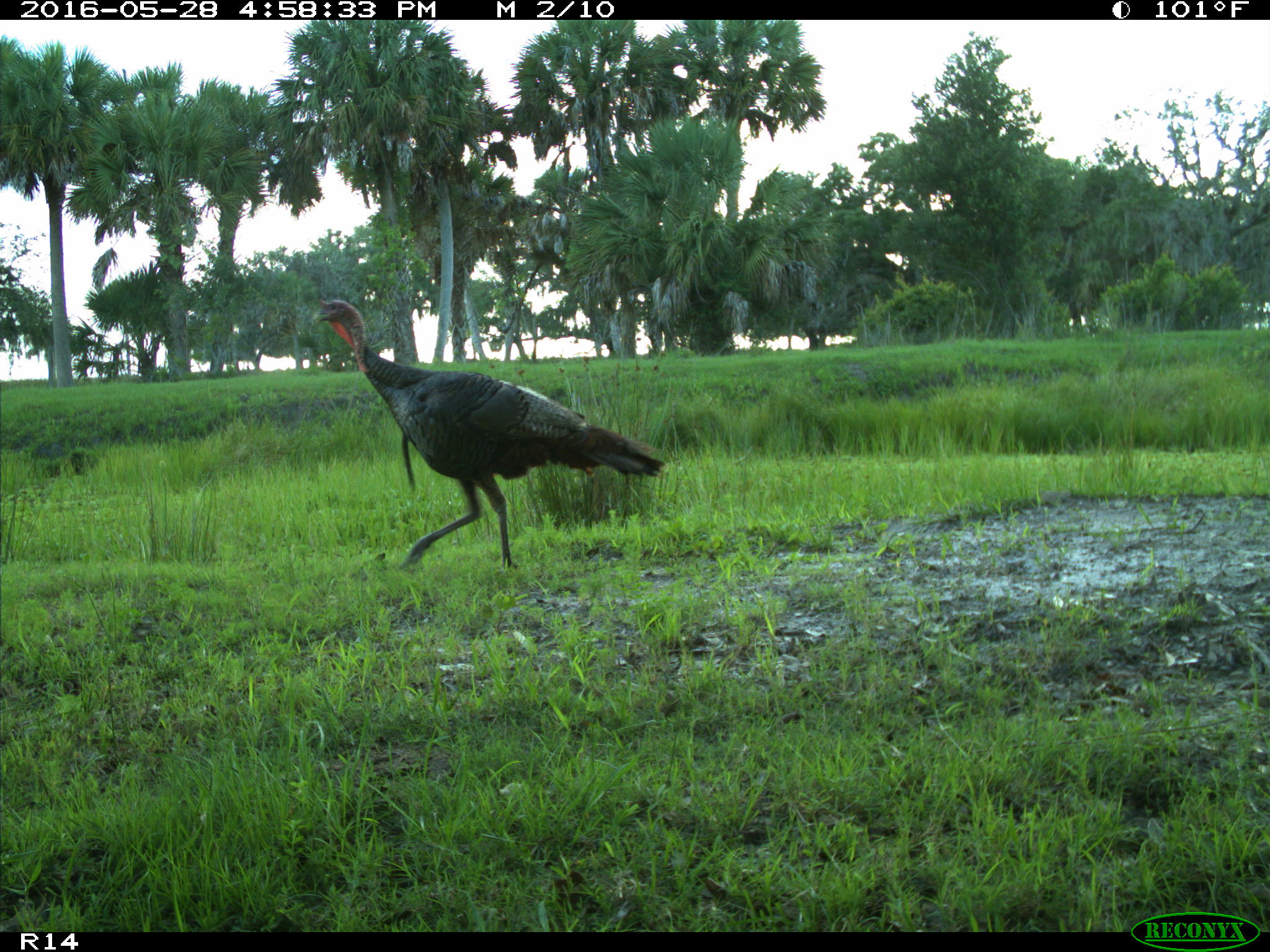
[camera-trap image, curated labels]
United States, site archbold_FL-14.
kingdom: Animalia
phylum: Chordata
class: Aves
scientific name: Aves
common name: birds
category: unidentified bird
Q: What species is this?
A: Unidentified bird (birds) (Aves).